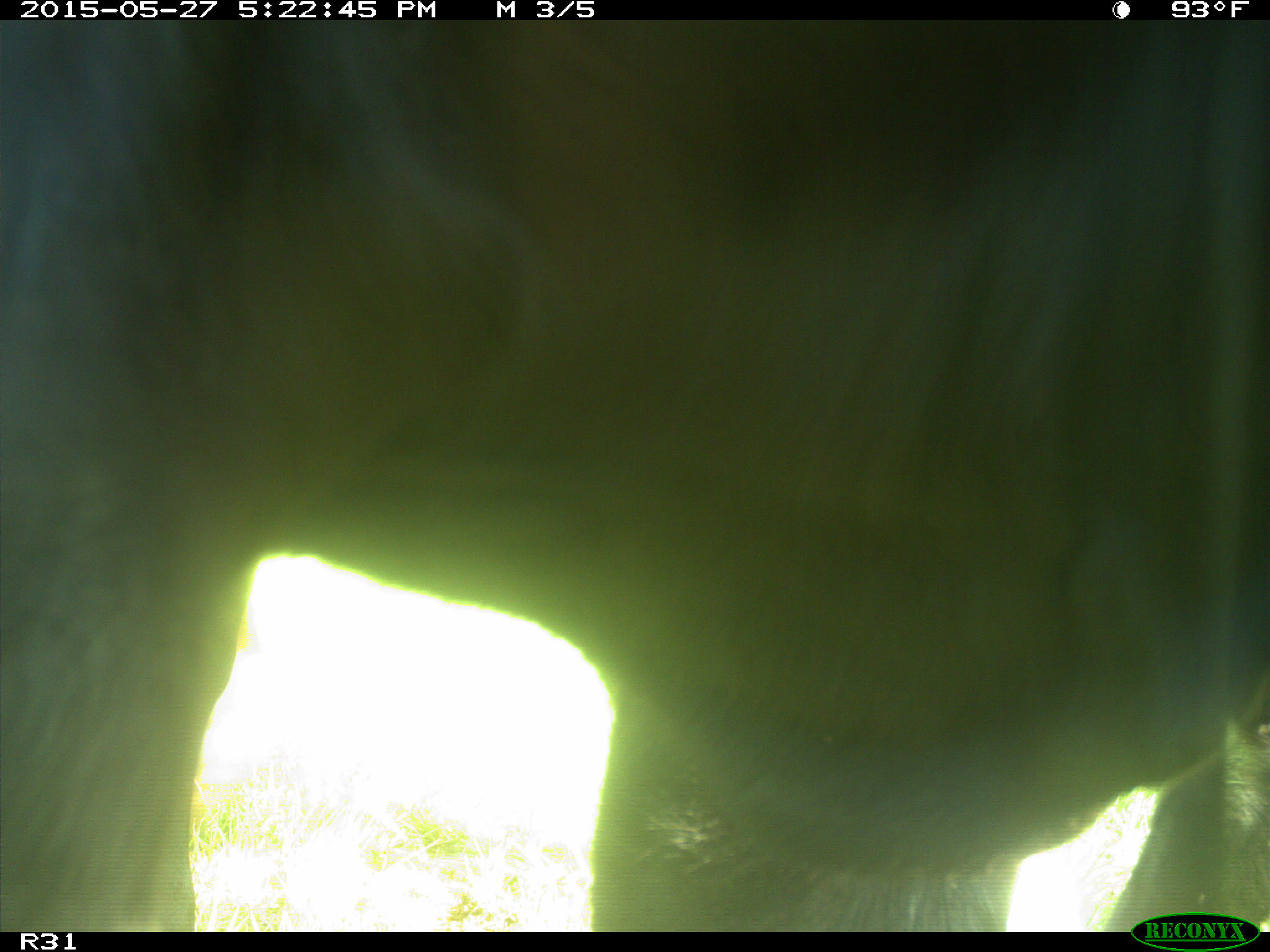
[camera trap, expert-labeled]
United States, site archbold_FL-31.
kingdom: Animalia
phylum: Chordata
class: Mammalia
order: Artiodactyla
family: Bovidae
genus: Bos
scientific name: Bos taurus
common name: domestic cow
Bos taurus (domestic cow).